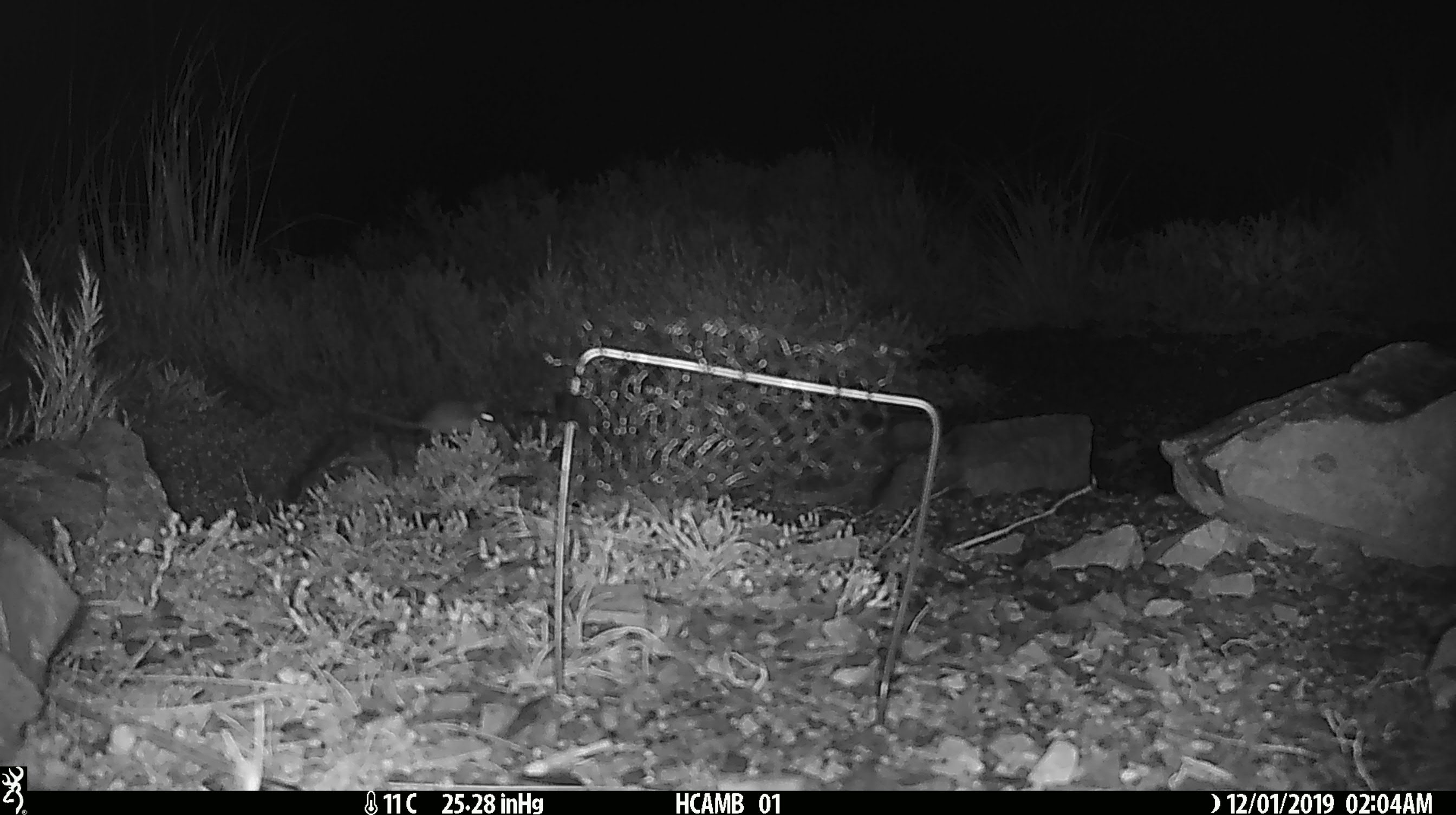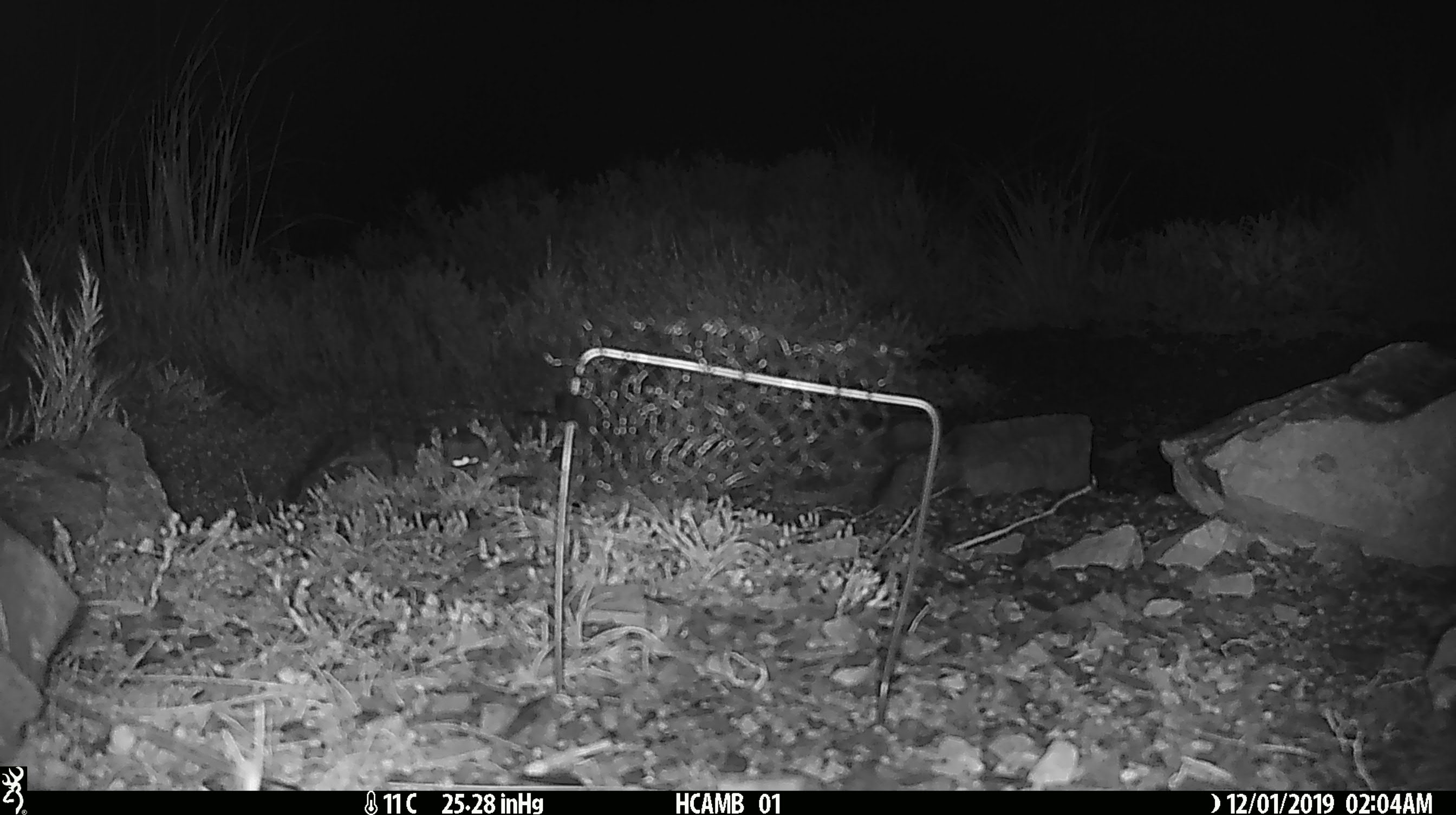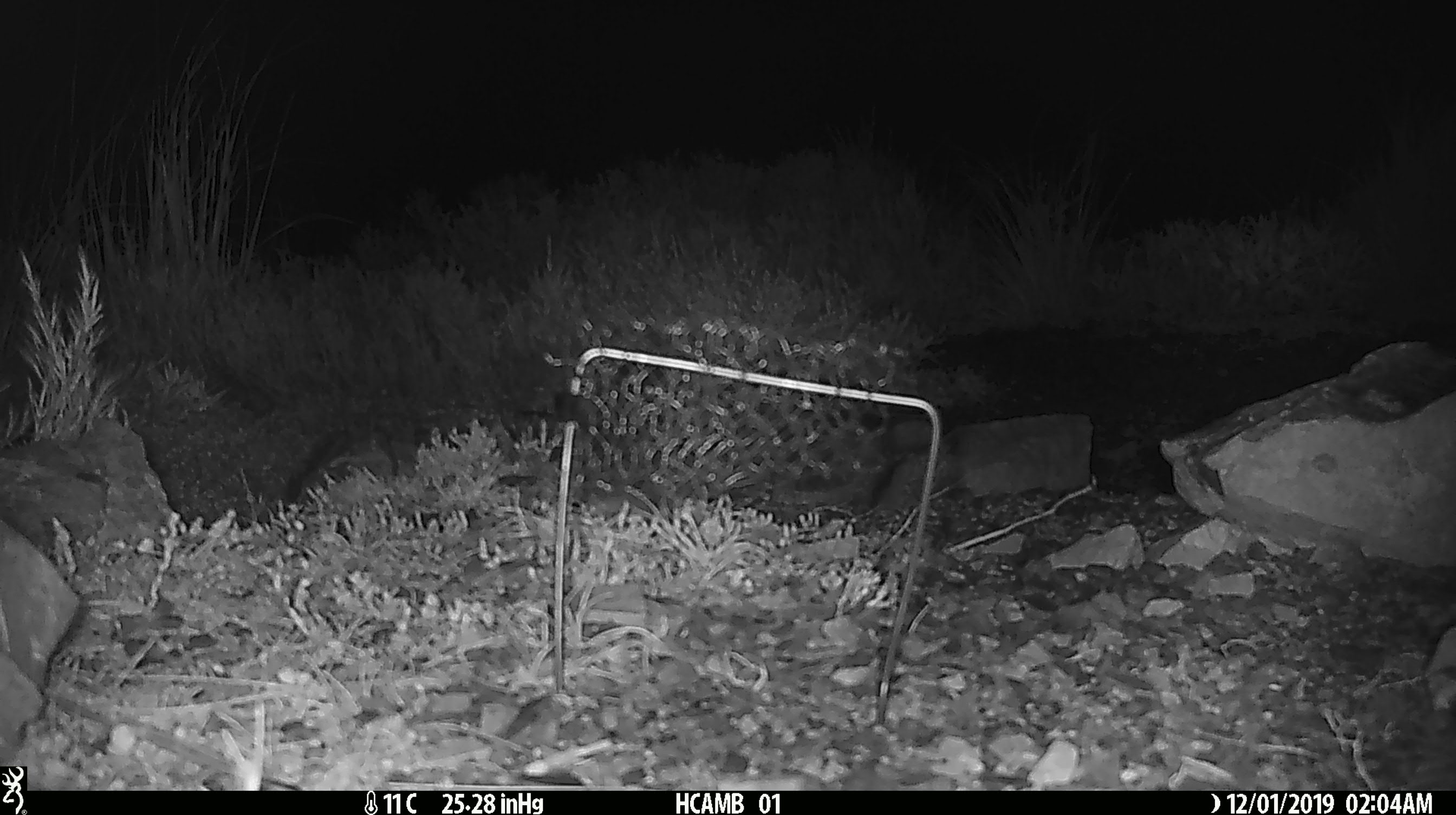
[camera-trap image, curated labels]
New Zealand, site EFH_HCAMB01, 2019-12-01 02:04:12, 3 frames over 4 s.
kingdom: Animalia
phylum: Chordata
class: Mammalia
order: Rodentia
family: Muridae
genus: Mus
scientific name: Mus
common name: mouse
Mouse (Mus).